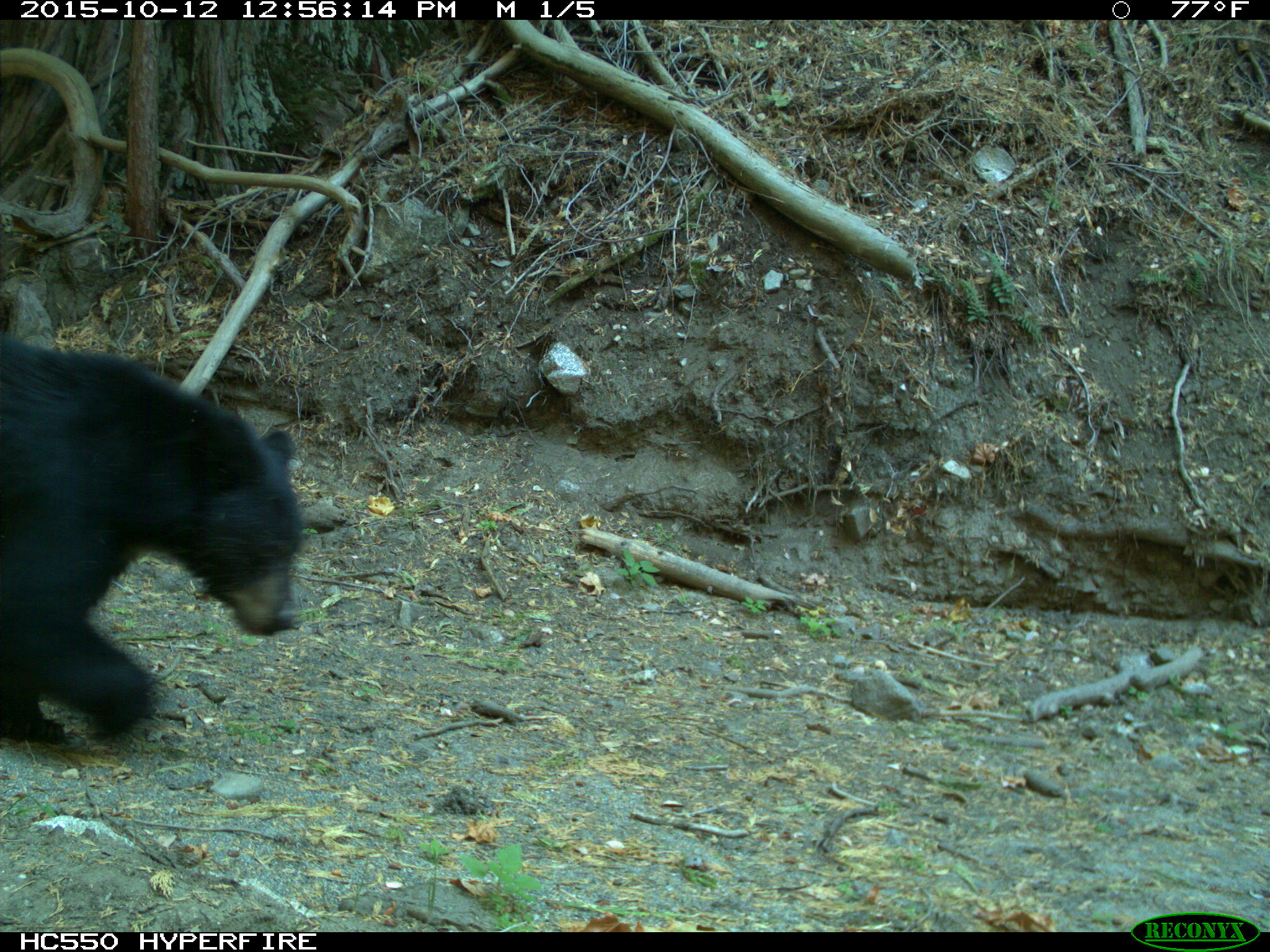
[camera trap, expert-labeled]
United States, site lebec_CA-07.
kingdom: Animalia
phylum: Chordata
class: Mammalia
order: Carnivora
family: Ursidae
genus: Ursus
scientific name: Ursus americanus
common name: american black bear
Ursus americanus (american black bear).